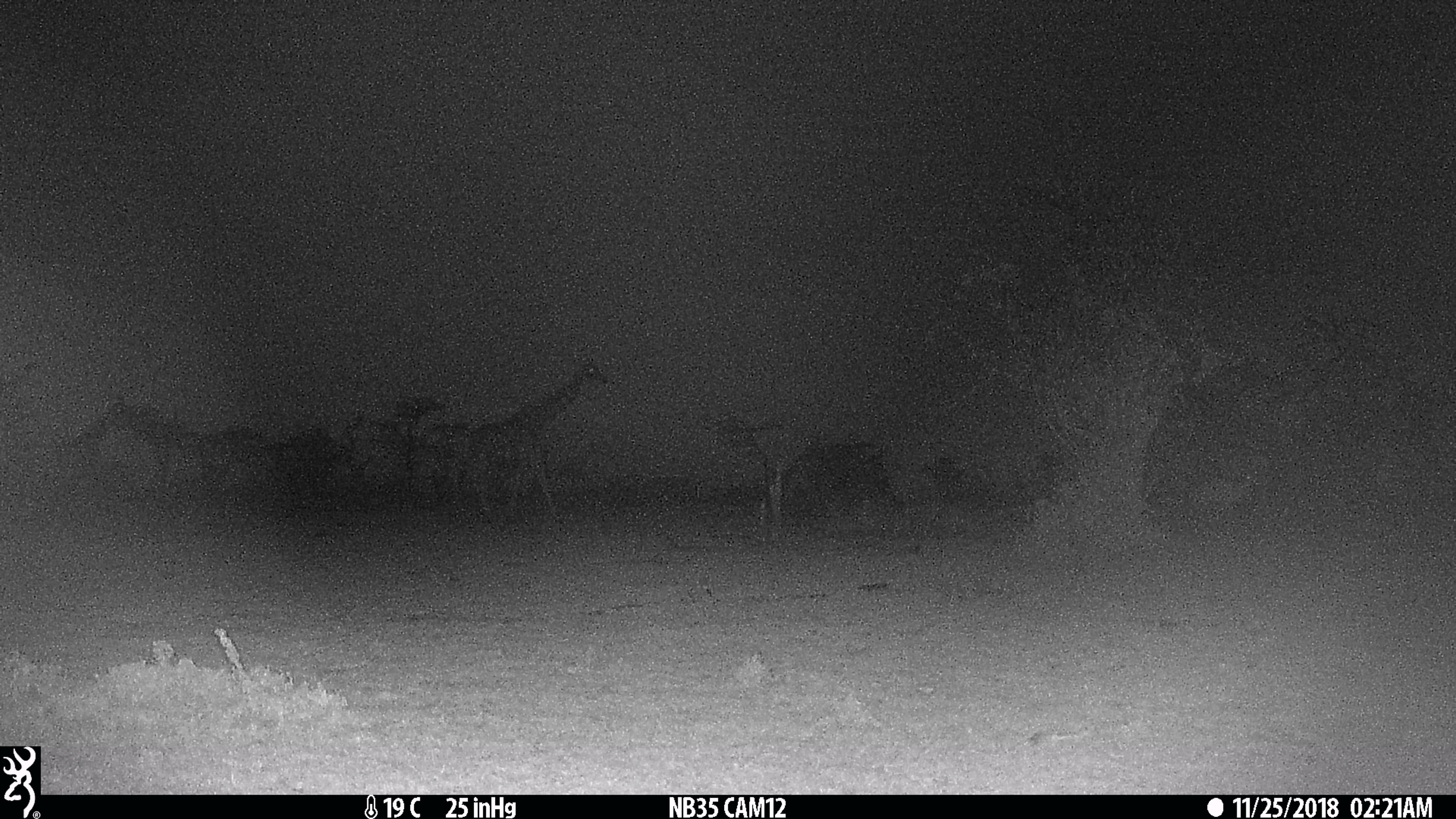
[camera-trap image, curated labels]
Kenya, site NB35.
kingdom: Animalia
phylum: Chordata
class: Mammalia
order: Artiodactyla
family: Giraffidae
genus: Giraffa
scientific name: Giraffa camelopardalis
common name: northern giraffe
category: giraffe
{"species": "giraffe (northern giraffe) (Giraffa camelopardalis)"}